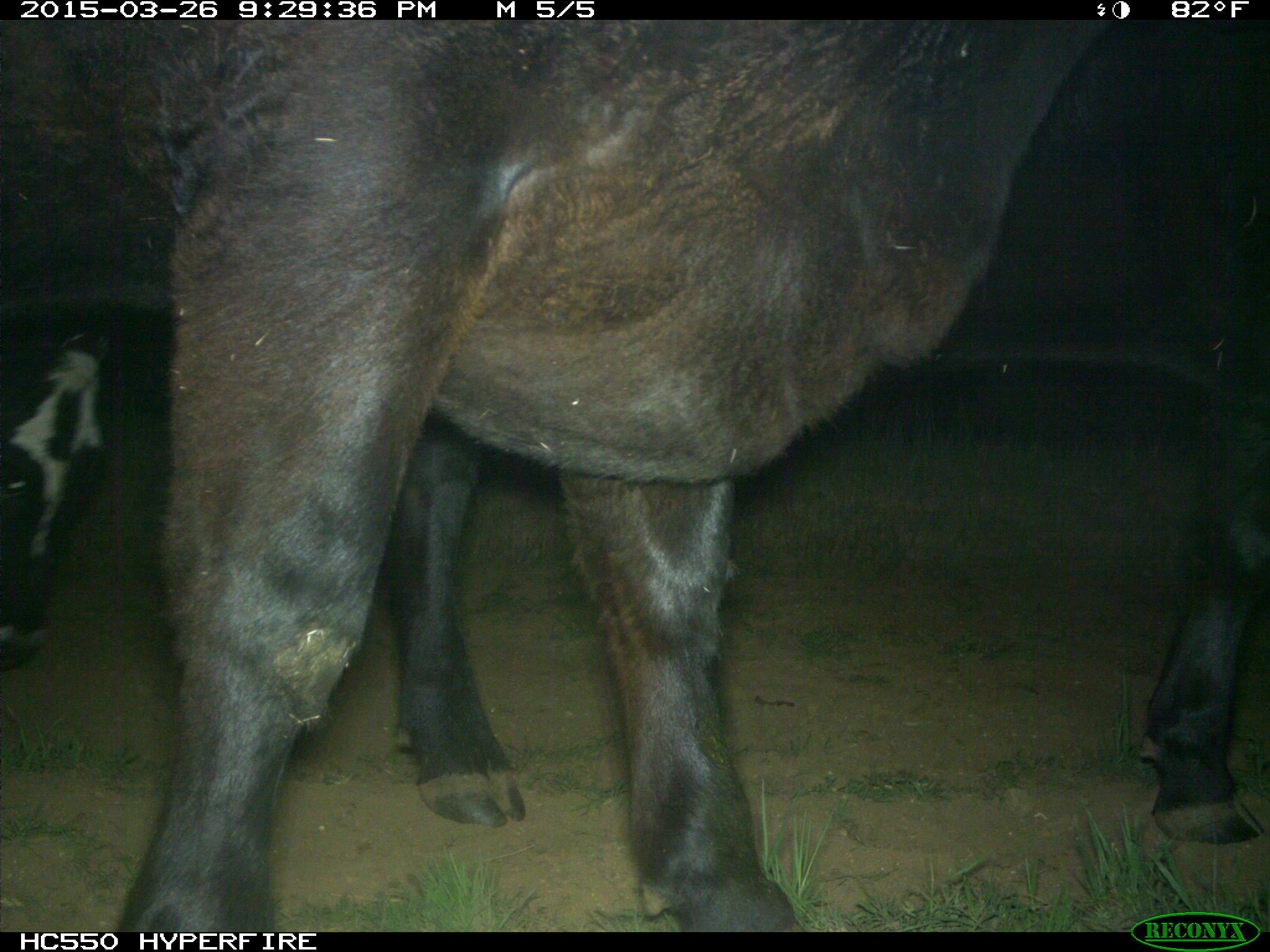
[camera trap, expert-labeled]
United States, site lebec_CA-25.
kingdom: Animalia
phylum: Chordata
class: Mammalia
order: Artiodactyla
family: Bovidae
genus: Bos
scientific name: Bos taurus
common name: domestic cow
Bos taurus (domestic cow).